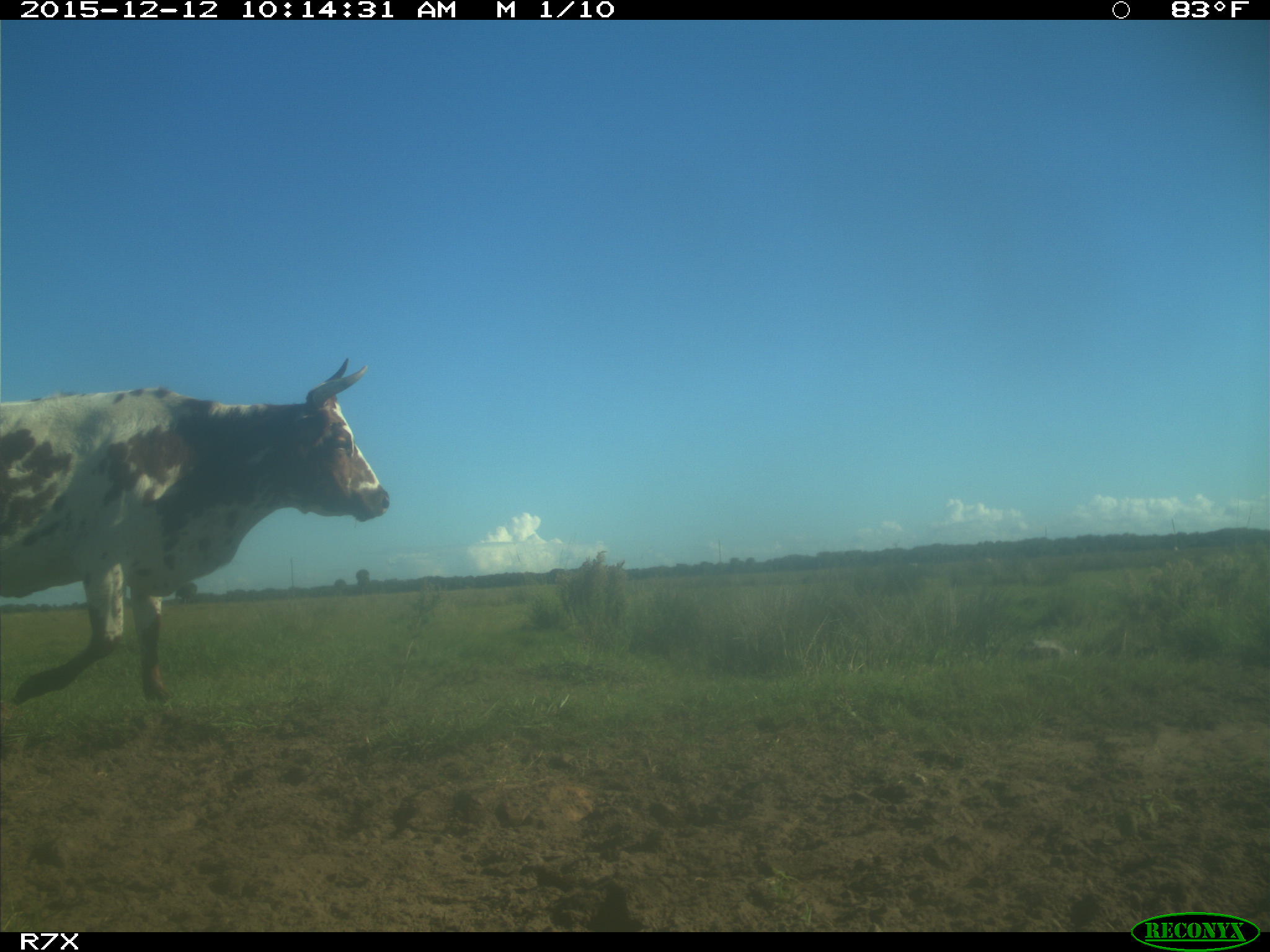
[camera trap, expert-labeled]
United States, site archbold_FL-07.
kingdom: Animalia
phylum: Chordata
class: Mammalia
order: Artiodactyla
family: Bovidae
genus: Bos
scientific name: Bos taurus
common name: domestic cow